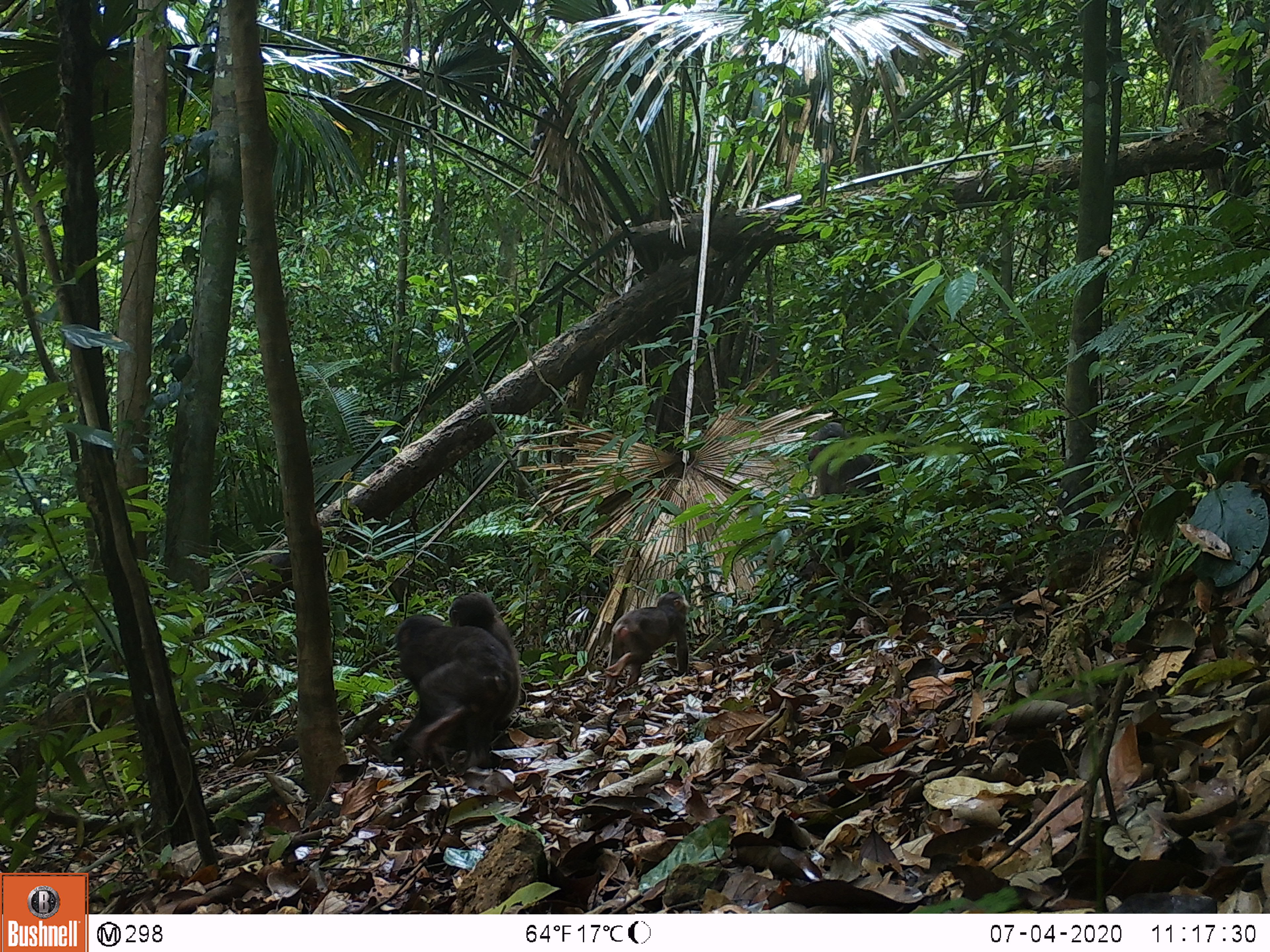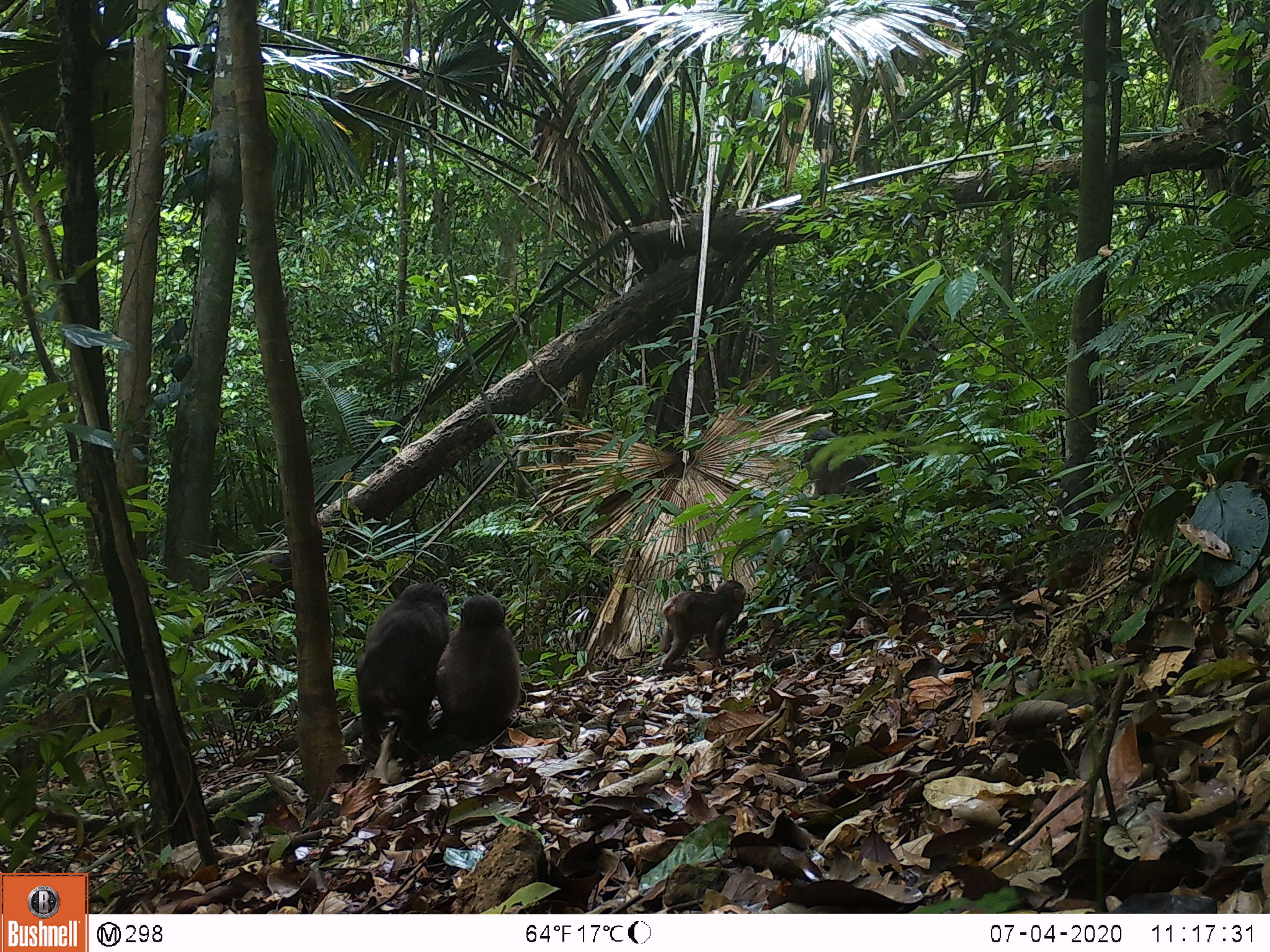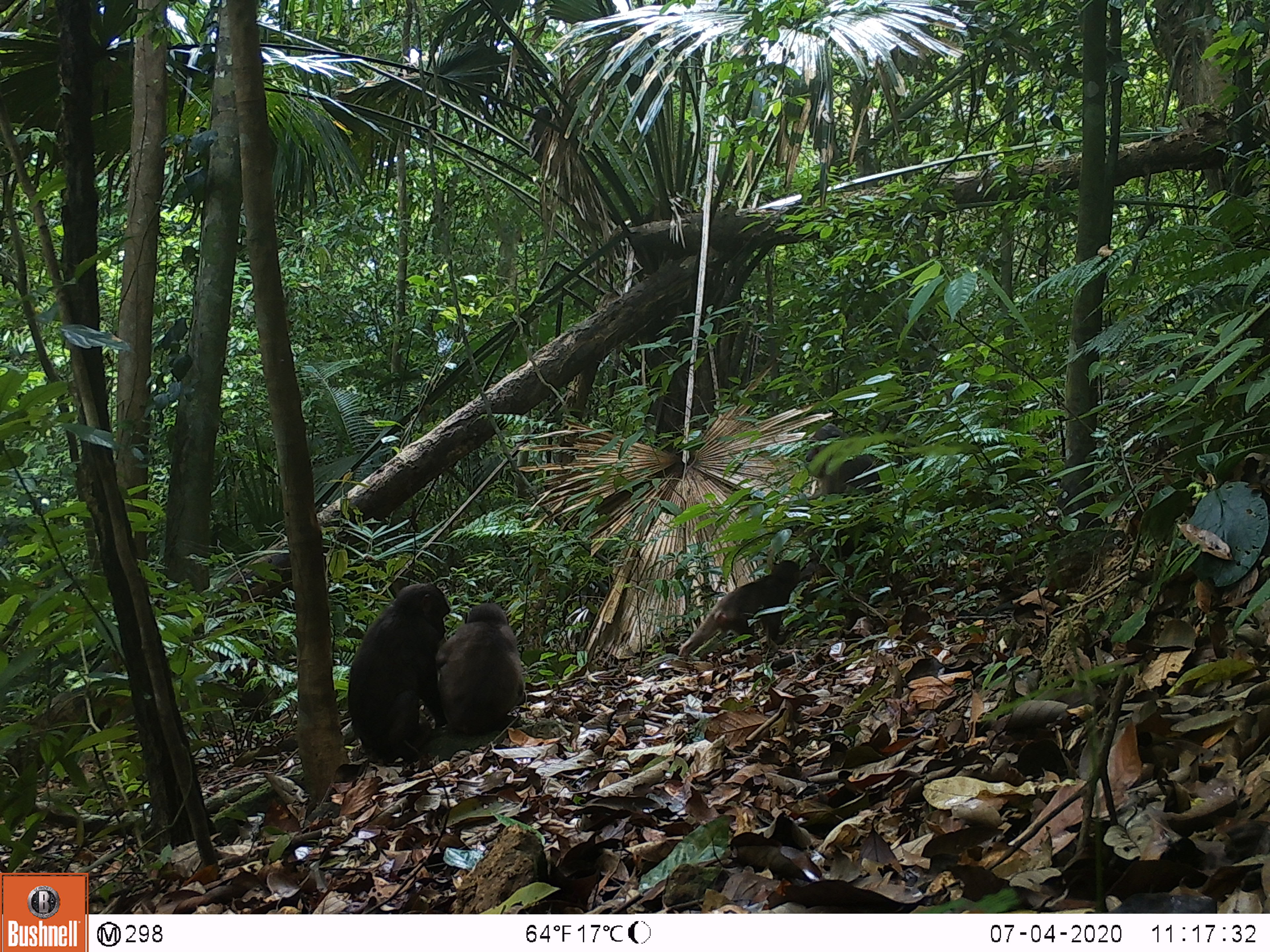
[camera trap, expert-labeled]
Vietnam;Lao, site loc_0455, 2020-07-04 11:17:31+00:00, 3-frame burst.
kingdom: Animalia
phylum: Chordata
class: Mammalia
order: Primates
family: Cercopithecidae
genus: Macaca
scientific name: Macaca arctoides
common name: stump-tailed macaque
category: stump tailed macaque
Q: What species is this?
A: Stump tailed macaque (stump-tailed macaque) (Macaca arctoides).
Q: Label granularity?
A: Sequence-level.